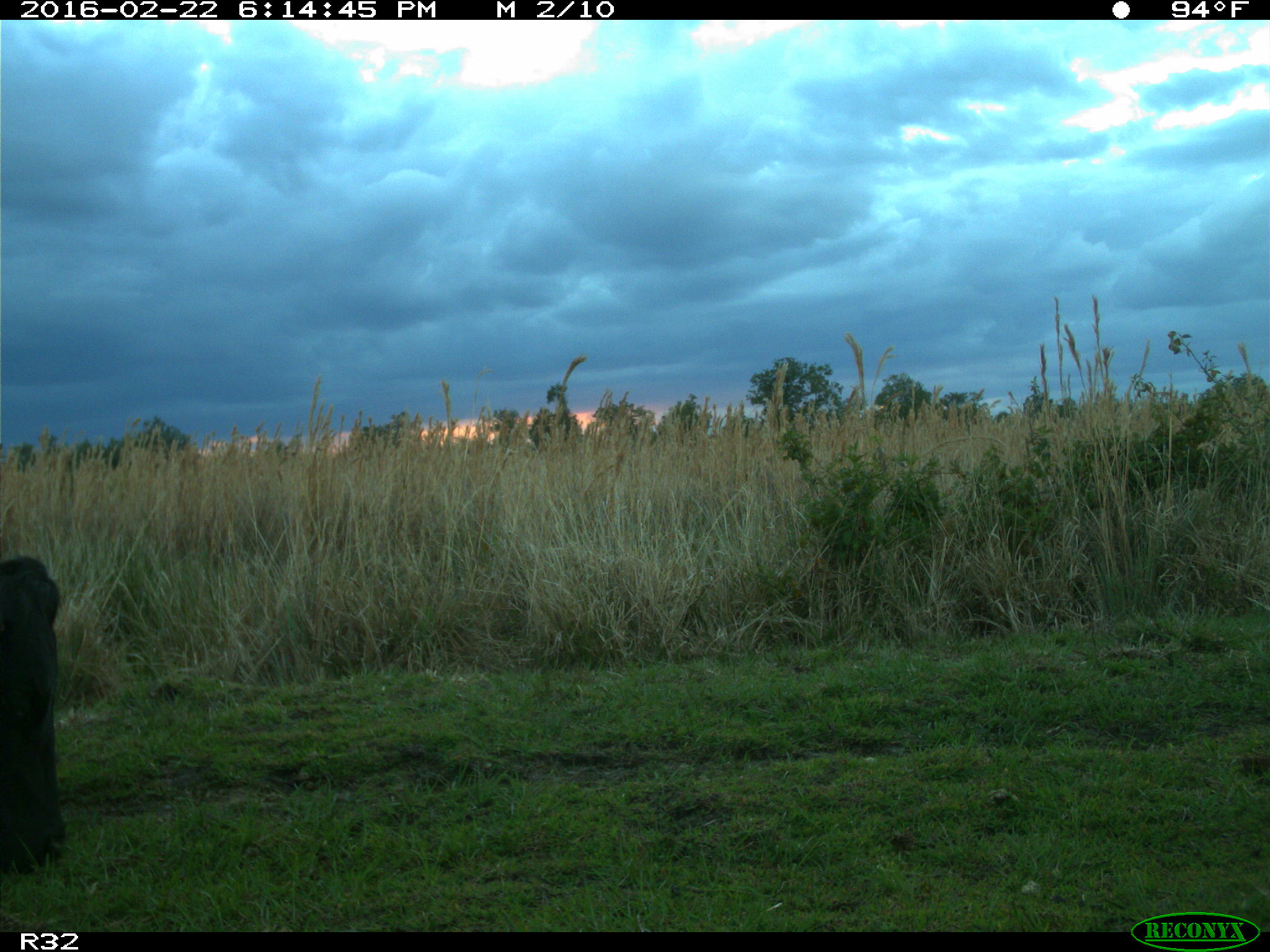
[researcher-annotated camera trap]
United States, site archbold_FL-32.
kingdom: Animalia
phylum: Chordata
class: Mammalia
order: Artiodactyla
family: Bovidae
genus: Bos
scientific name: Bos taurus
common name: domestic cow